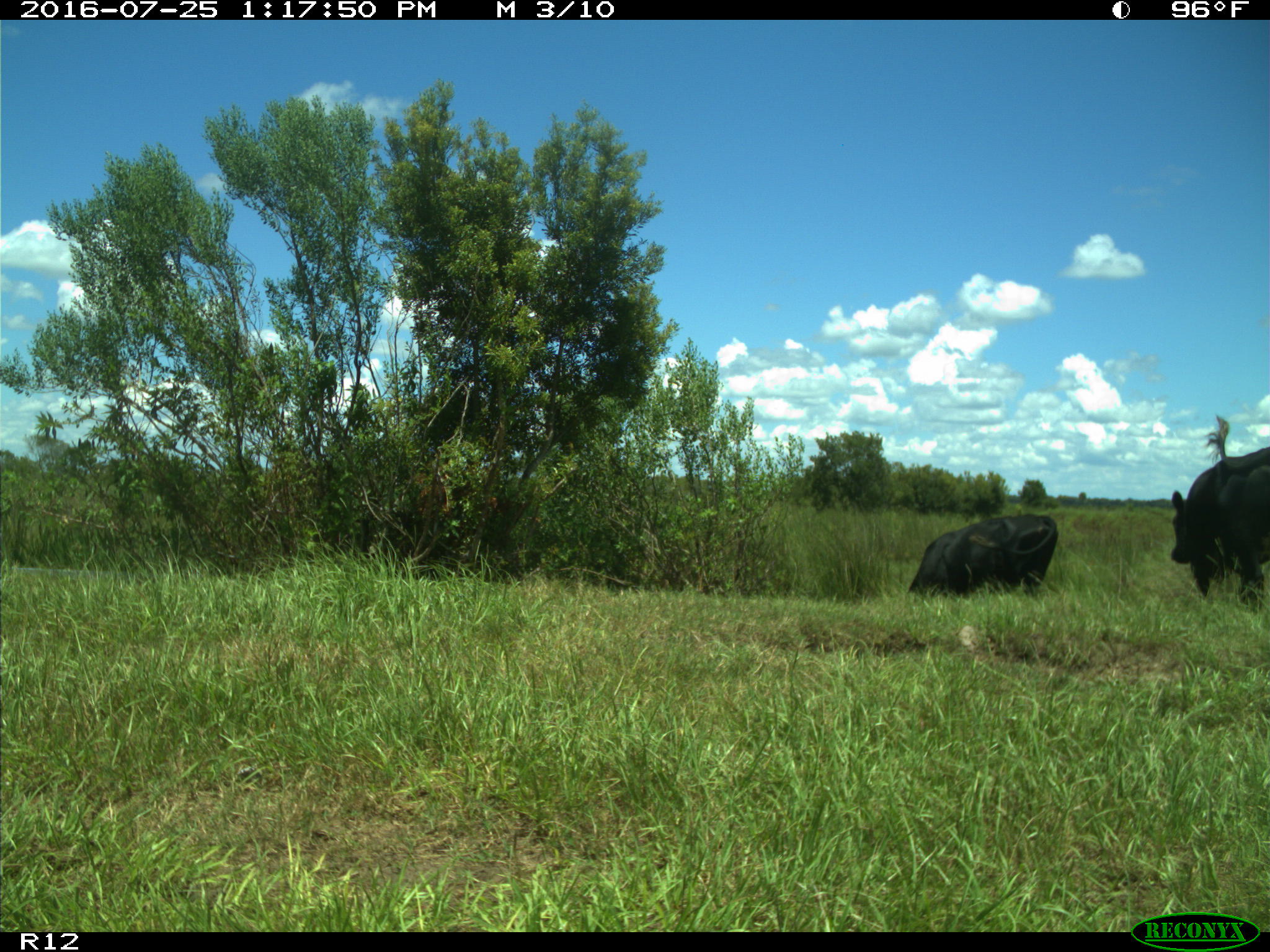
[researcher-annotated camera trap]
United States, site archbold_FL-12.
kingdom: Animalia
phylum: Chordata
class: Mammalia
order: Artiodactyla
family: Bovidae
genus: Bos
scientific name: Bos taurus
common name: domestic cow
Bos taurus (domestic cow).